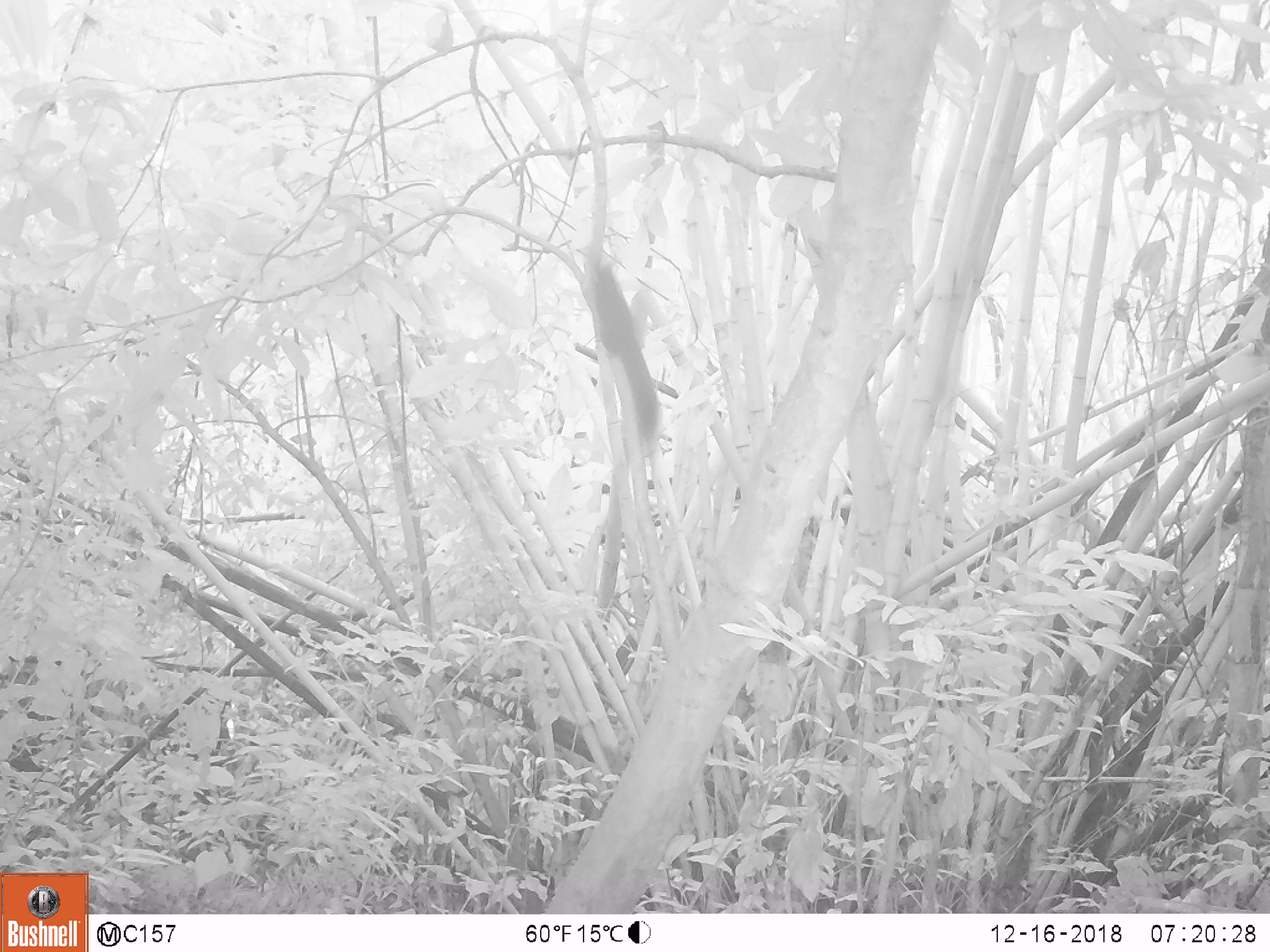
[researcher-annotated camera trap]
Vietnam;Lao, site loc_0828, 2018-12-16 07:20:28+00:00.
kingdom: Animalia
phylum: Chordata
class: Mammalia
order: Rodentia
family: Sciuridae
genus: Sciurus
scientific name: Sciurus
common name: squirrel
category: unidentified squirrel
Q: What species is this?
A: Unidentified squirrel (squirrel) (Sciurus).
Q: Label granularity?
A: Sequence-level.